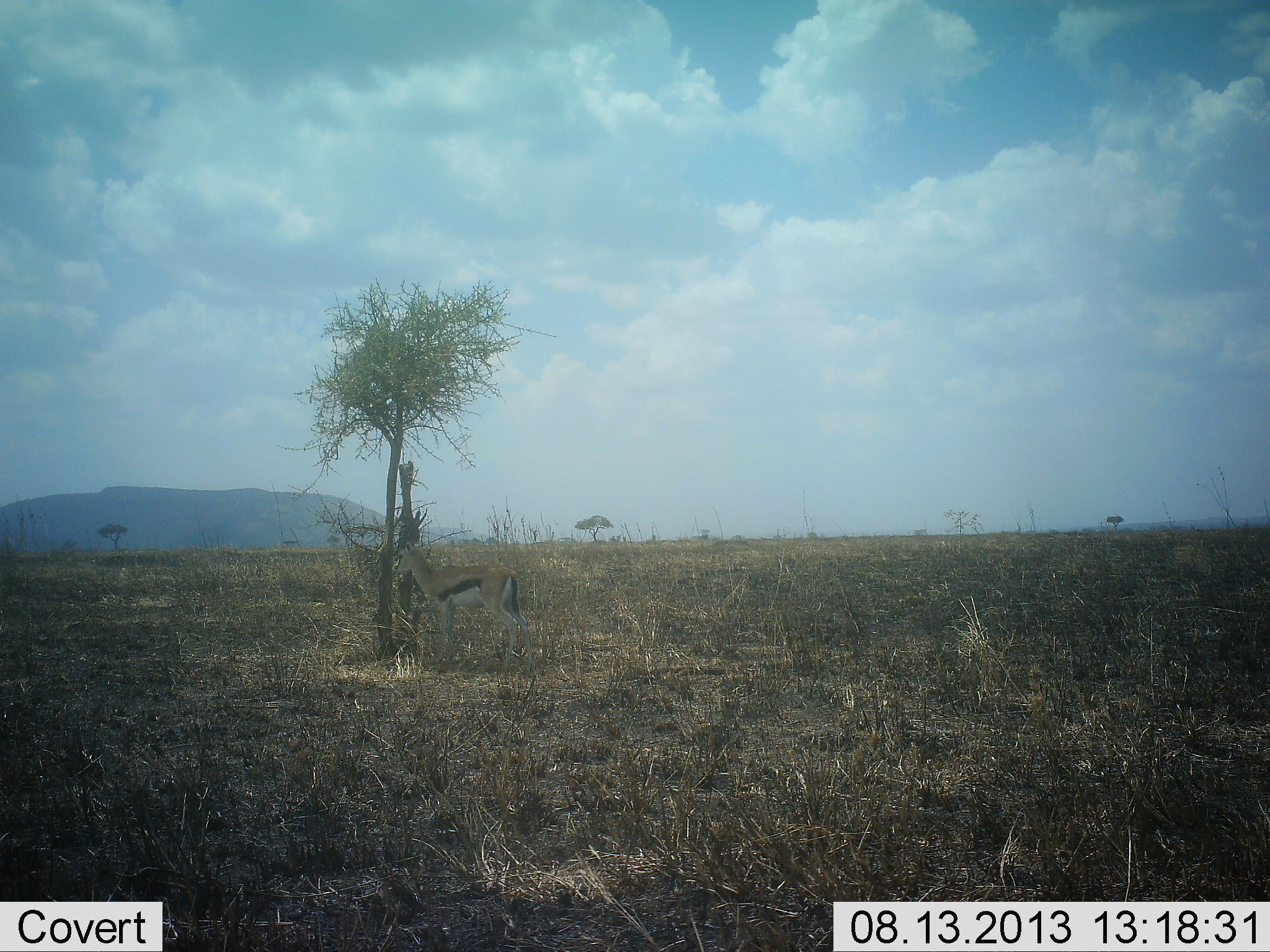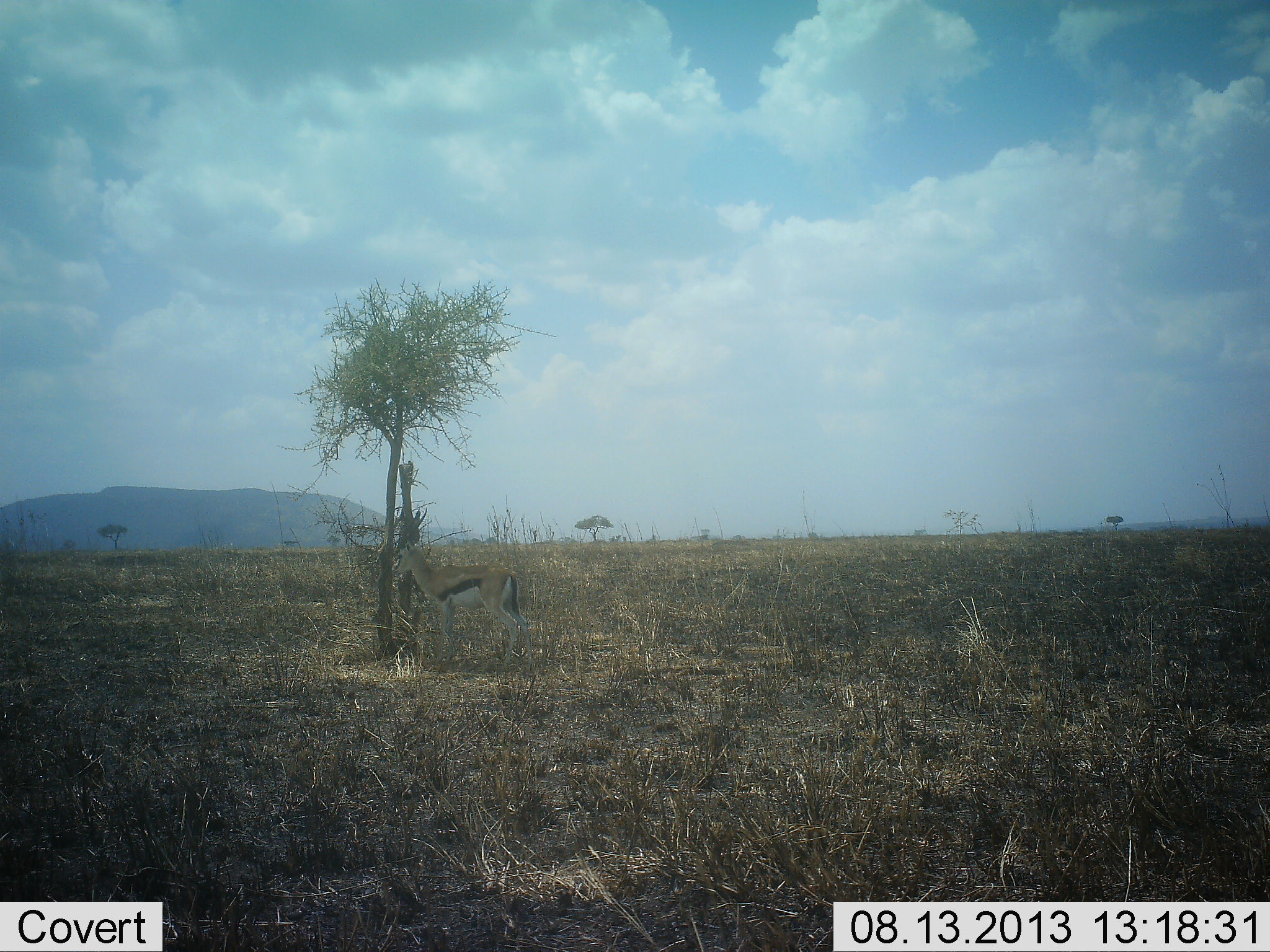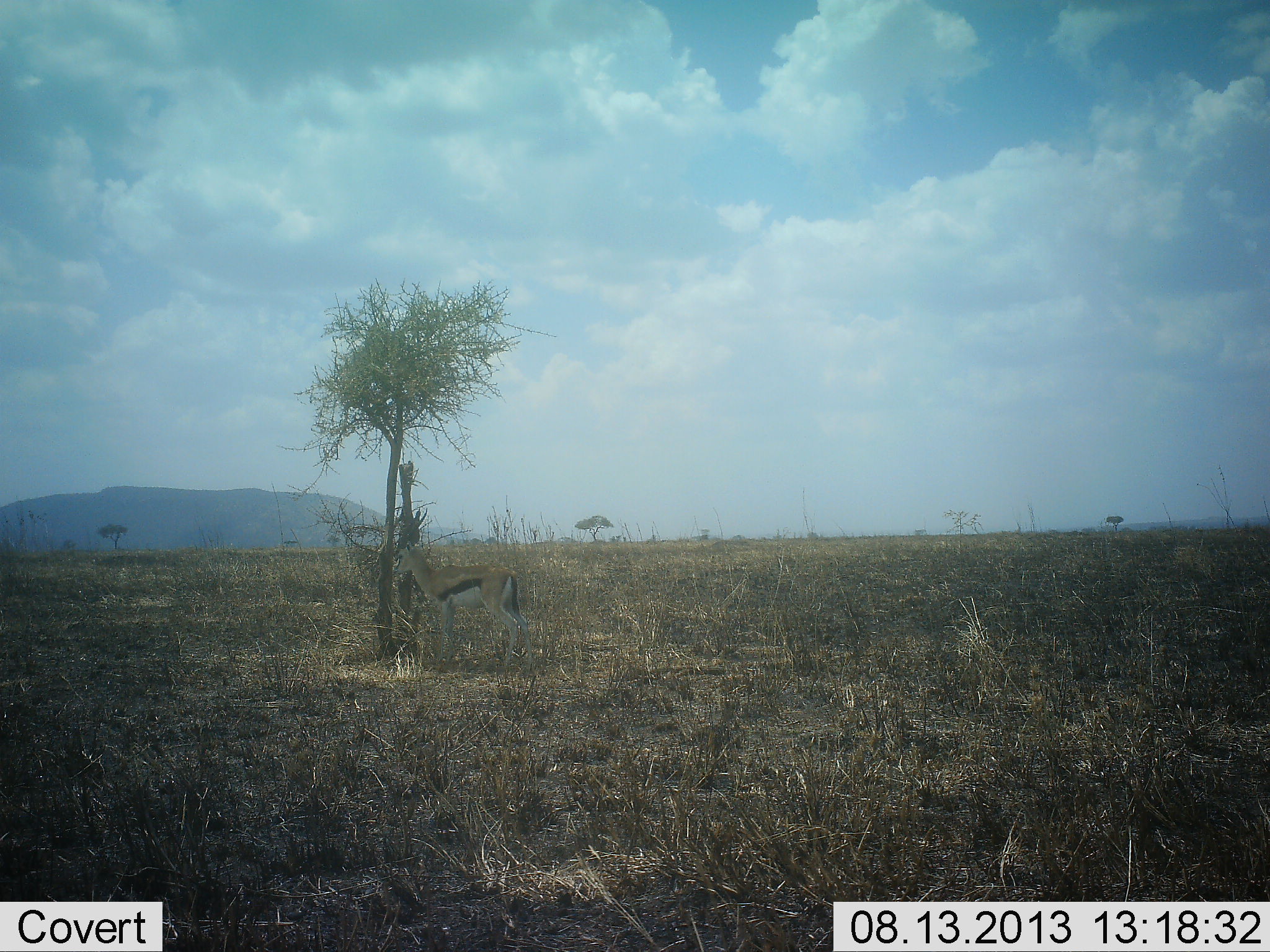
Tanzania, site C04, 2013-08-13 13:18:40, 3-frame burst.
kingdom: Animalia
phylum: Chordata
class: Mammalia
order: Artiodactyla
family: Bovidae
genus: Eudorcas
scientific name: Eudorcas thomsonii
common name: thomson's gazelle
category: gazellethomsons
Gazellethomsons (thomson's gazelle) (Eudorcas thomsonii), count 1. Behavior (volunteer vote fractions): standing 97%, resting 3%, moving 0%, interacting 0%. Young present (vote fraction): 0%. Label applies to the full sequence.